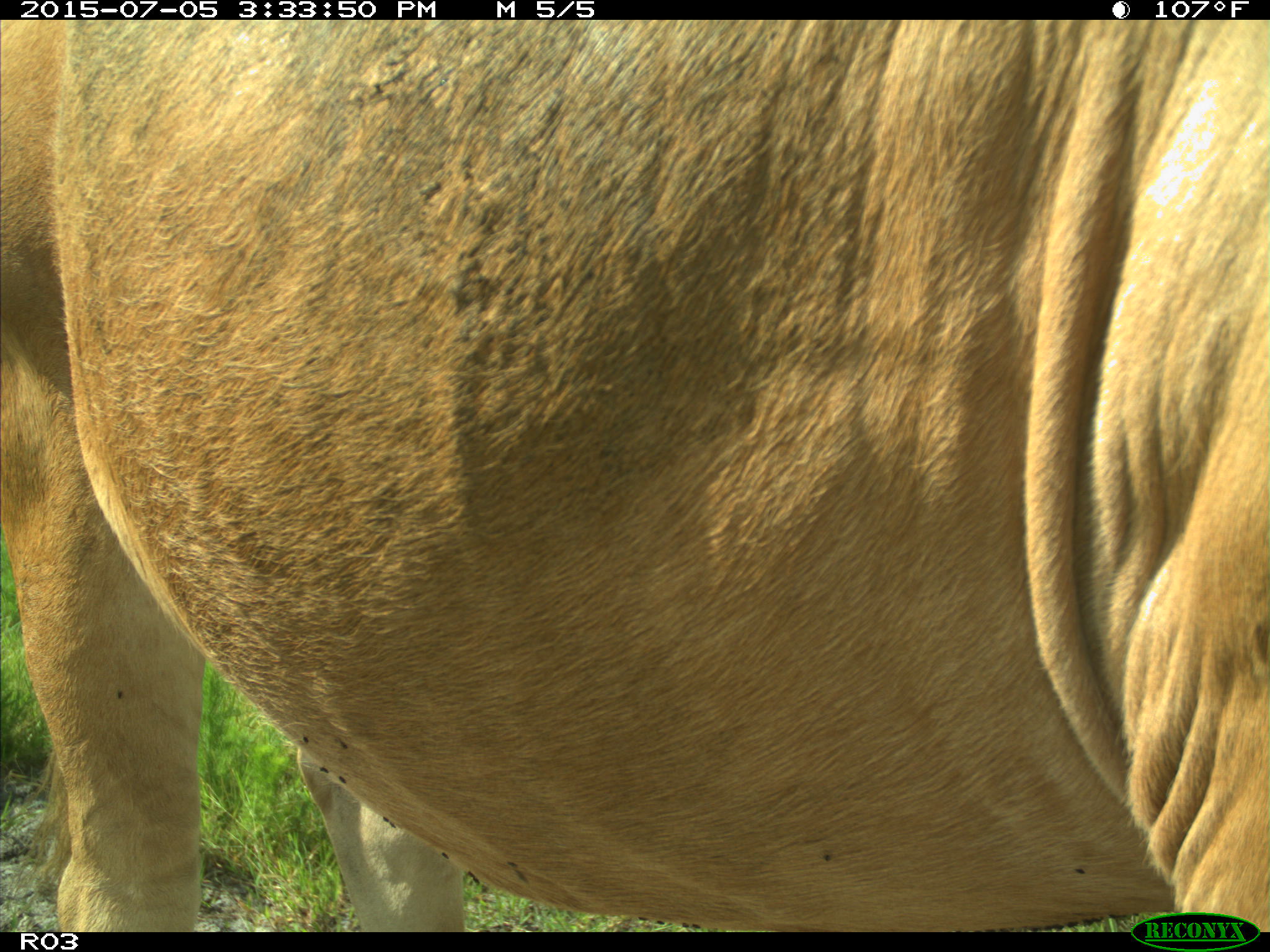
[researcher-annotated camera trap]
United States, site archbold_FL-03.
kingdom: Animalia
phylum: Chordata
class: Mammalia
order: Artiodactyla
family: Bovidae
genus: Bos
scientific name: Bos taurus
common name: domestic cow